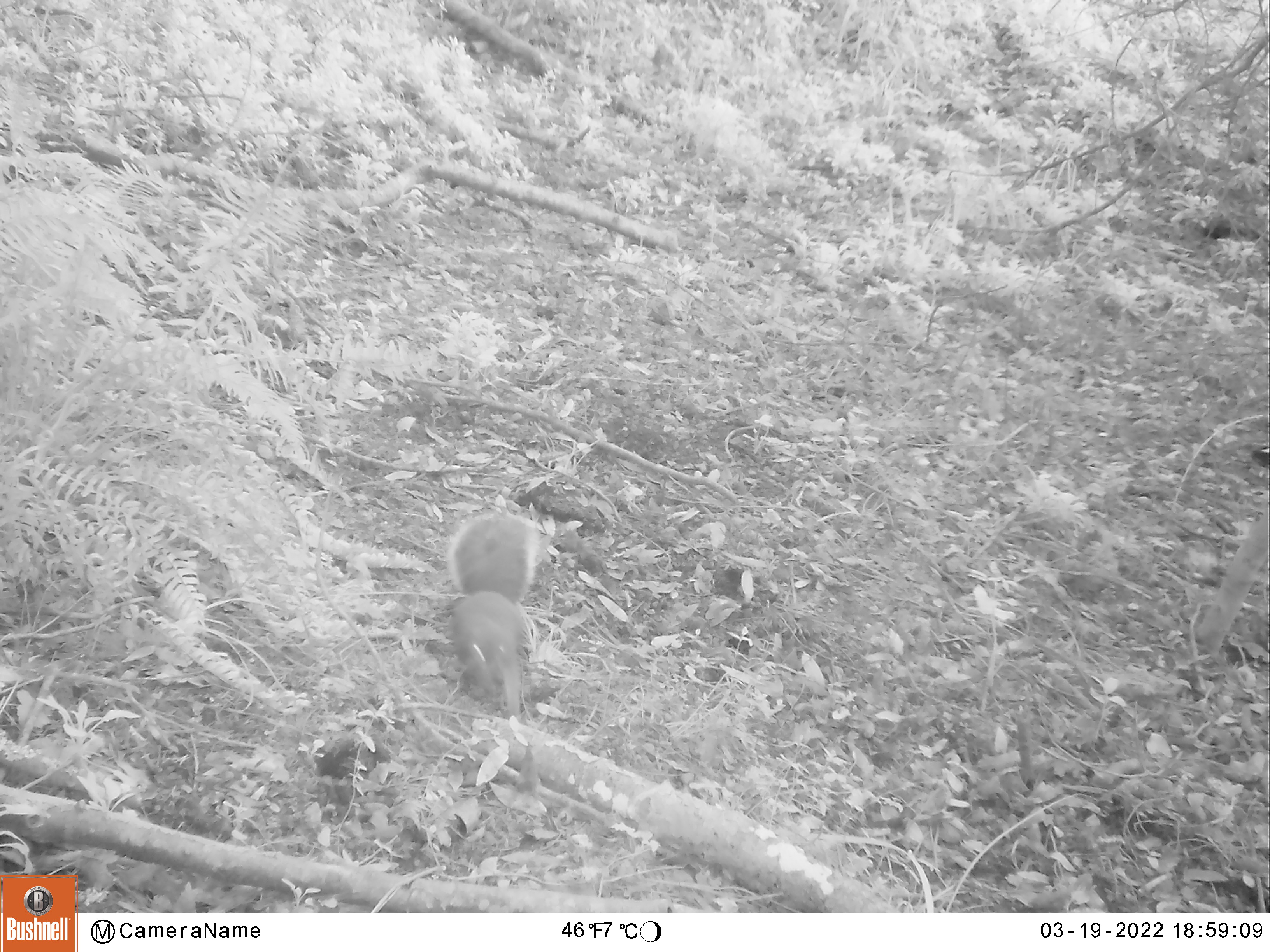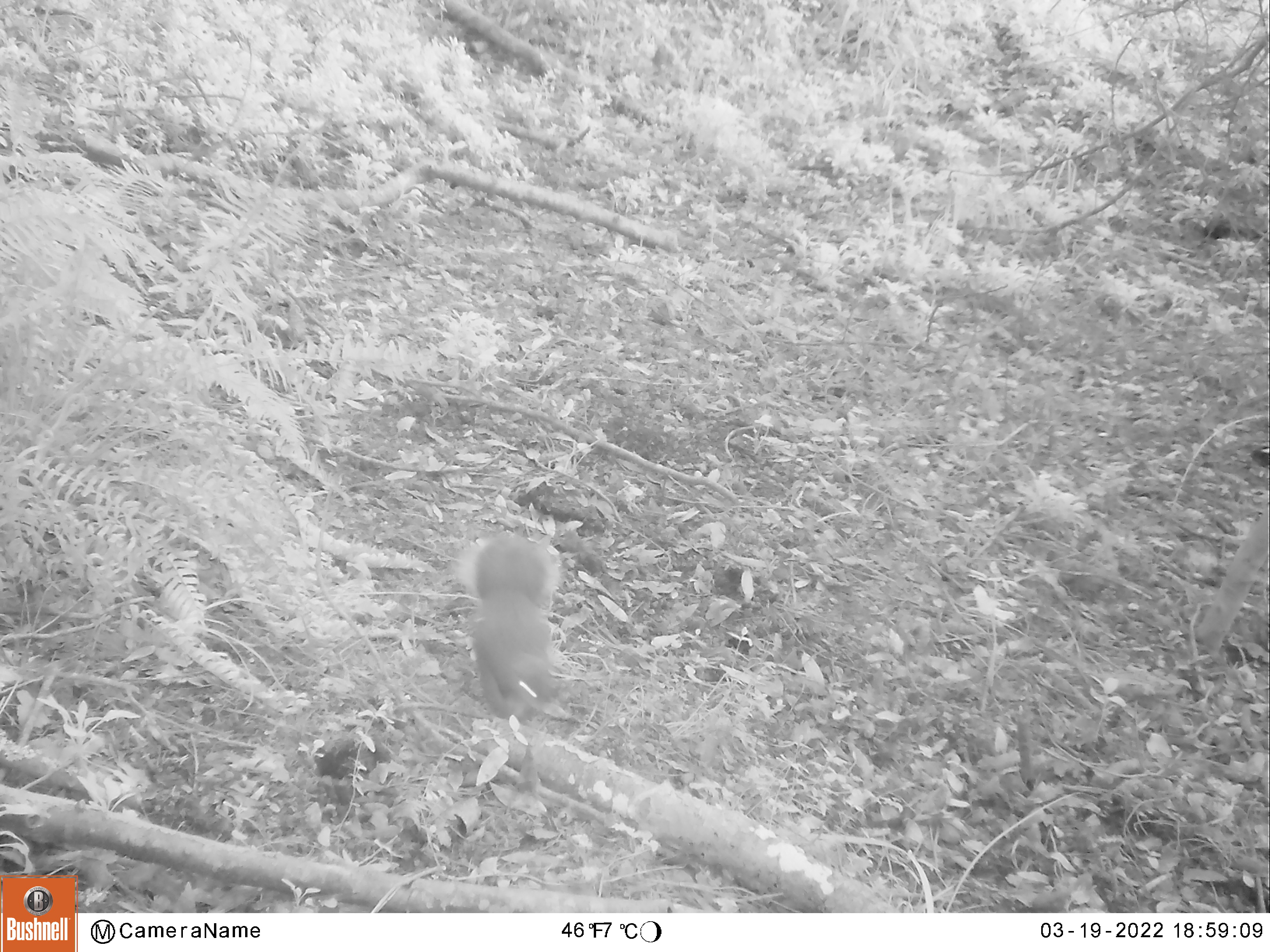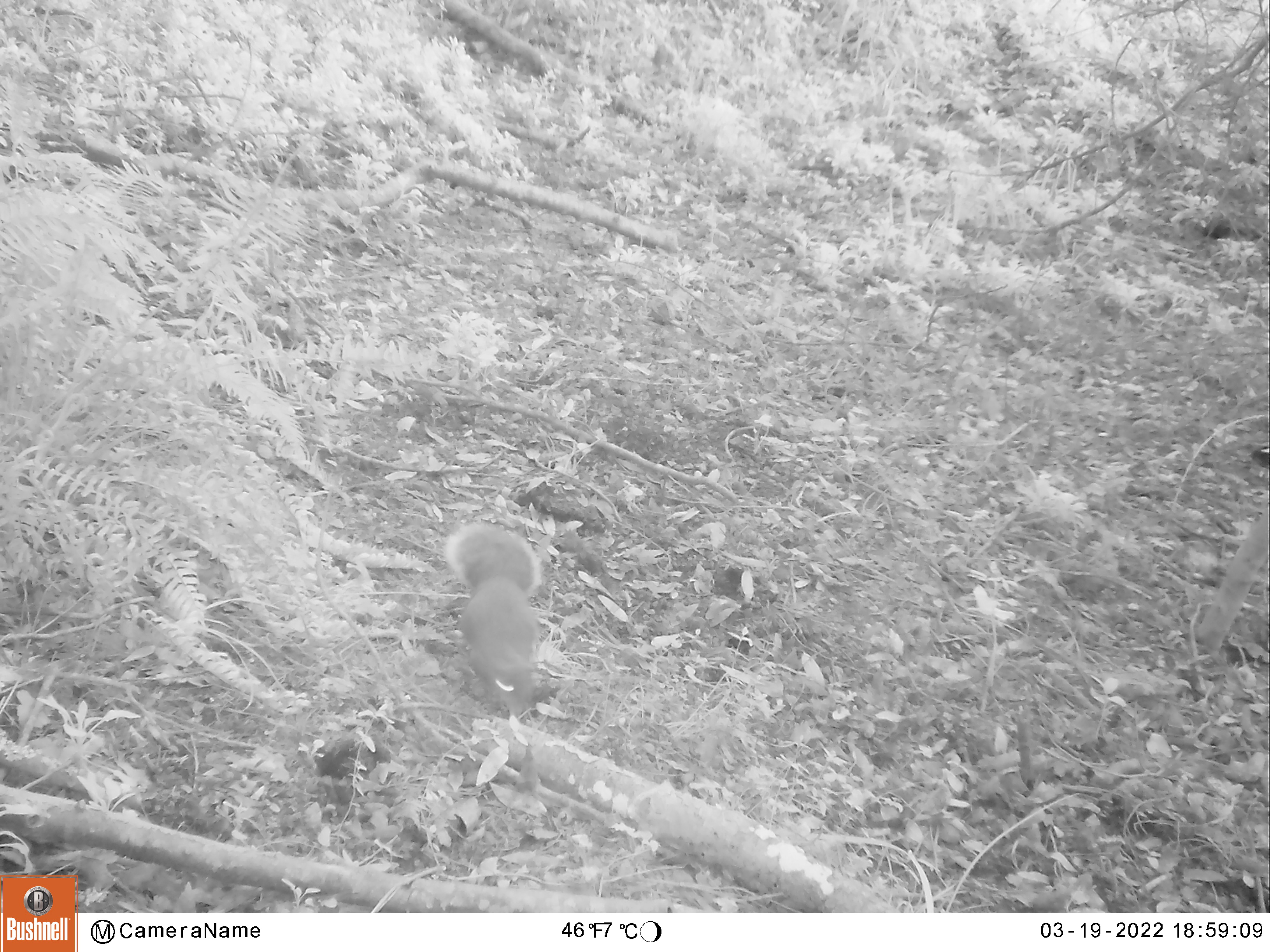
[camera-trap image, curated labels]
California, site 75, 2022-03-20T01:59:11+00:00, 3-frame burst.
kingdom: Animalia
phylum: Chordata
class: Mammalia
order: Rodentia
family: Sciuridae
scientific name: Sciuridae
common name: squirrel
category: unknown squirrel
Unknown squirrel (squirrel) (Sciuridae).